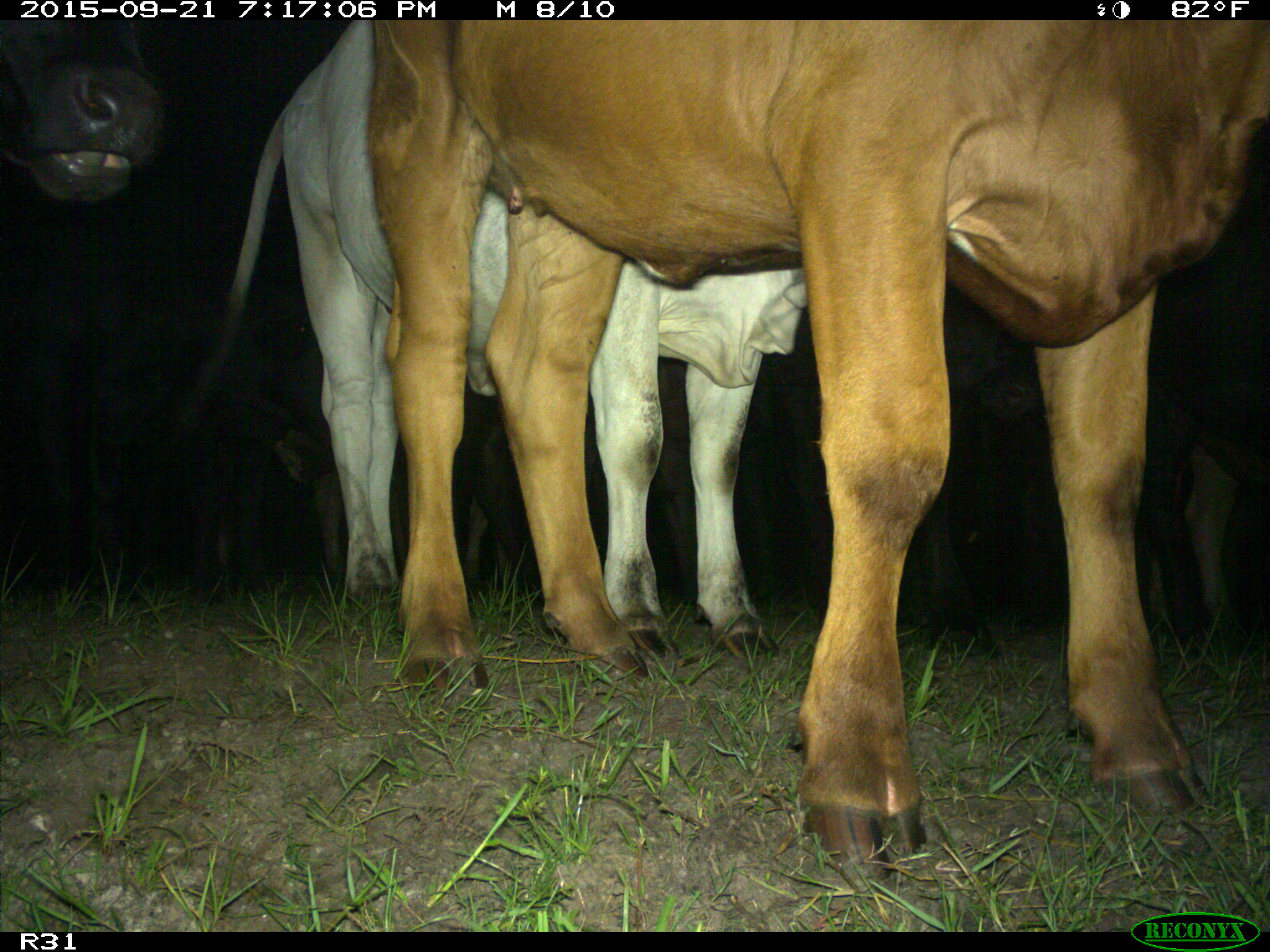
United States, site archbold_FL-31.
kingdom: Animalia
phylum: Chordata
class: Mammalia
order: Artiodactyla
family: Bovidae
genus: Bos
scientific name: Bos taurus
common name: domestic cow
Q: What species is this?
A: Bos taurus (domestic cow).